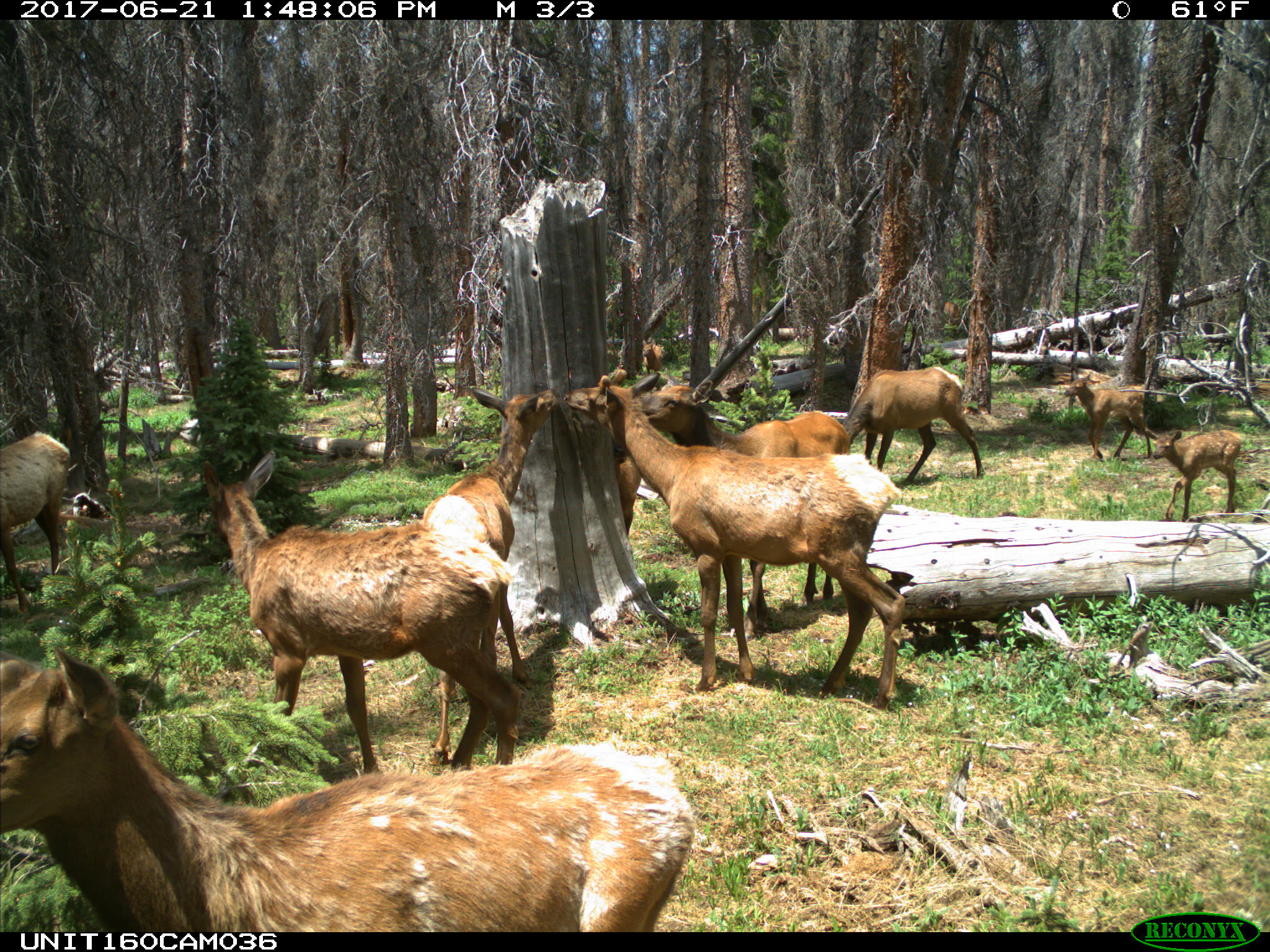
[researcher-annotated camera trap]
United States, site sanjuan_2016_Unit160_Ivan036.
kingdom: Animalia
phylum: Chordata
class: Mammalia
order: Artiodactyla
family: Cervidae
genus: Cervus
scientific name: Cervus elaphus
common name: red deer